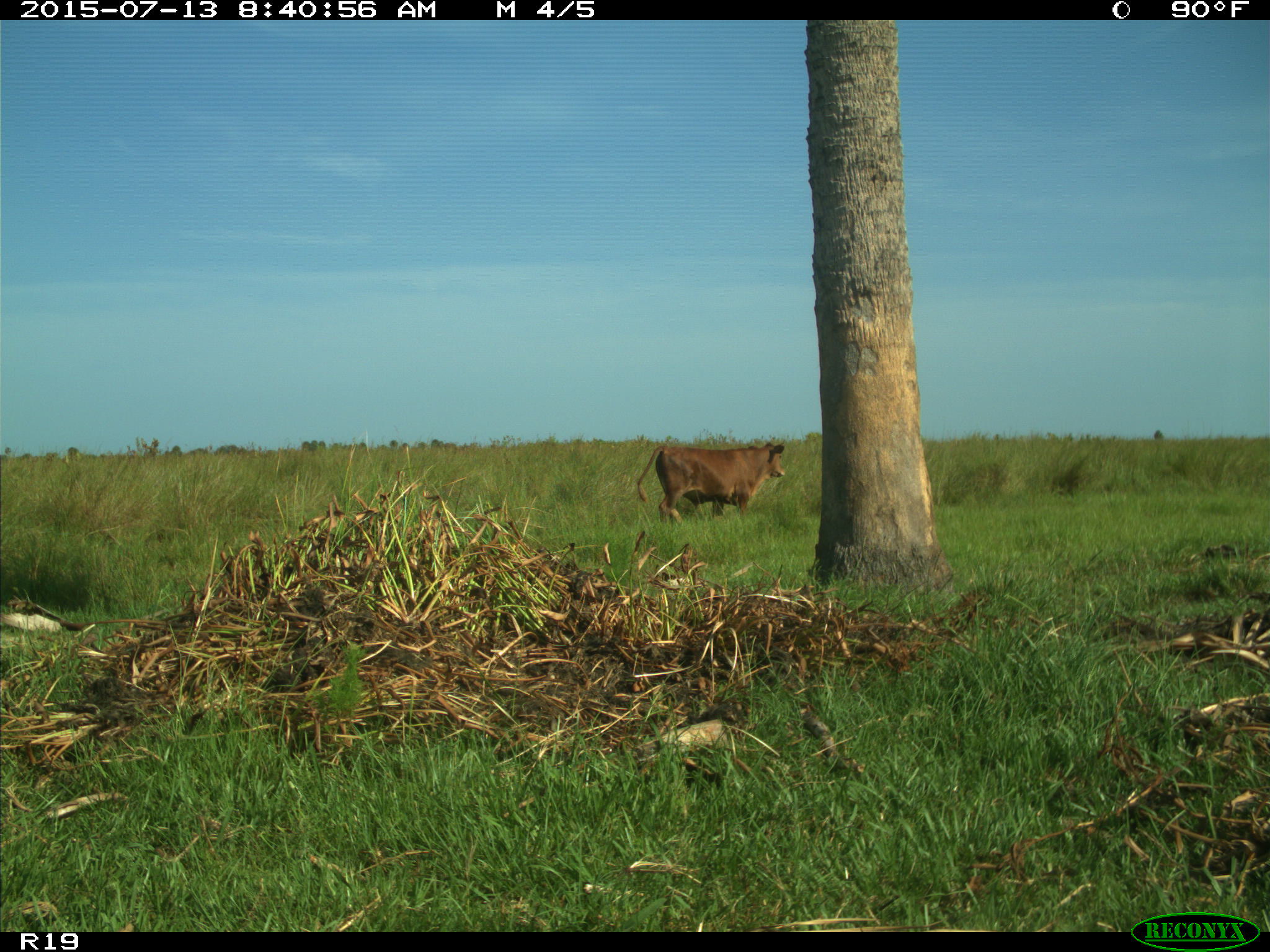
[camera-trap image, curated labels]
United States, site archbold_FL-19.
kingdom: Animalia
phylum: Chordata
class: Mammalia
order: Artiodactyla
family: Bovidae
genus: Bos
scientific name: Bos taurus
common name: domestic cow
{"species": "Bos taurus (domestic cow)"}